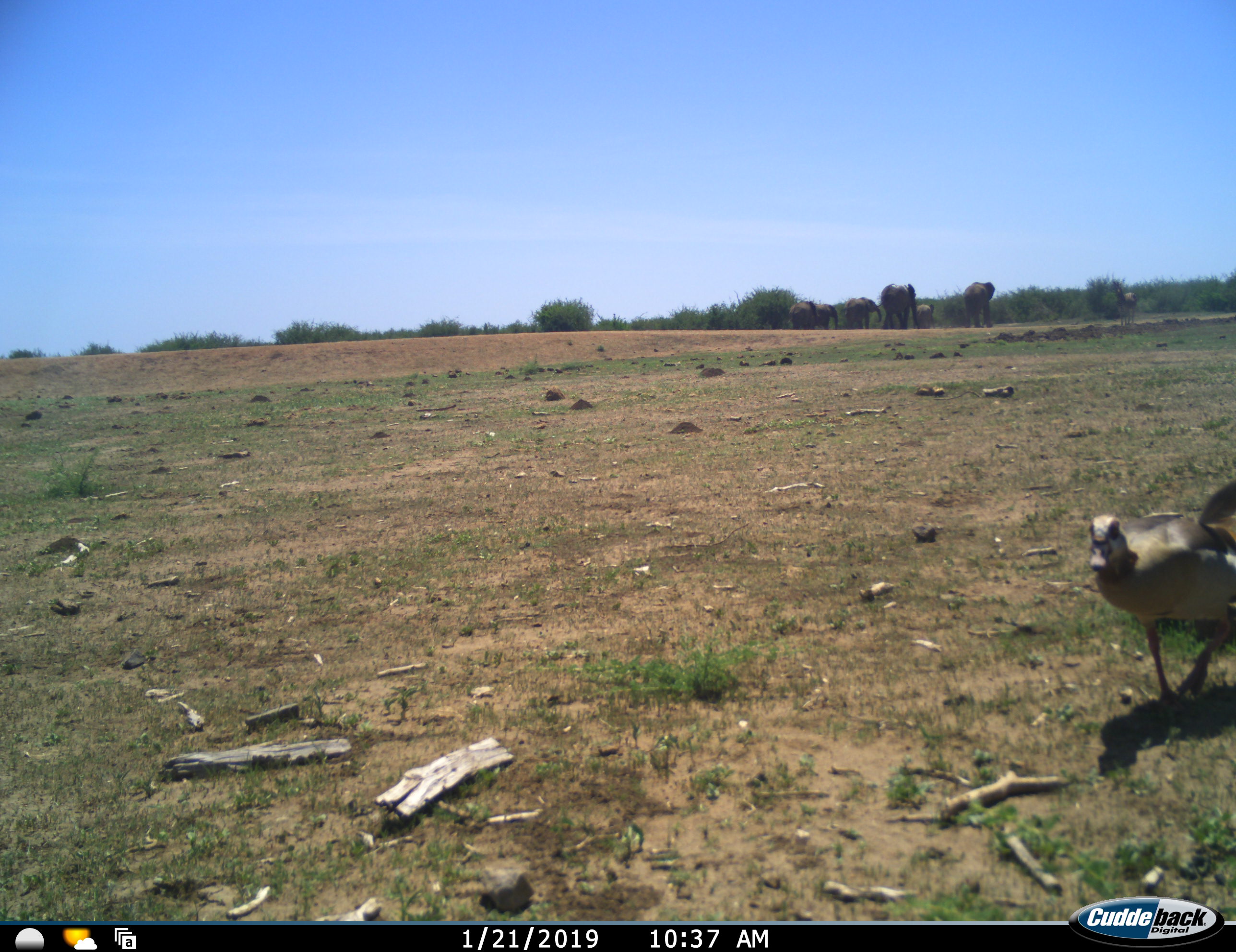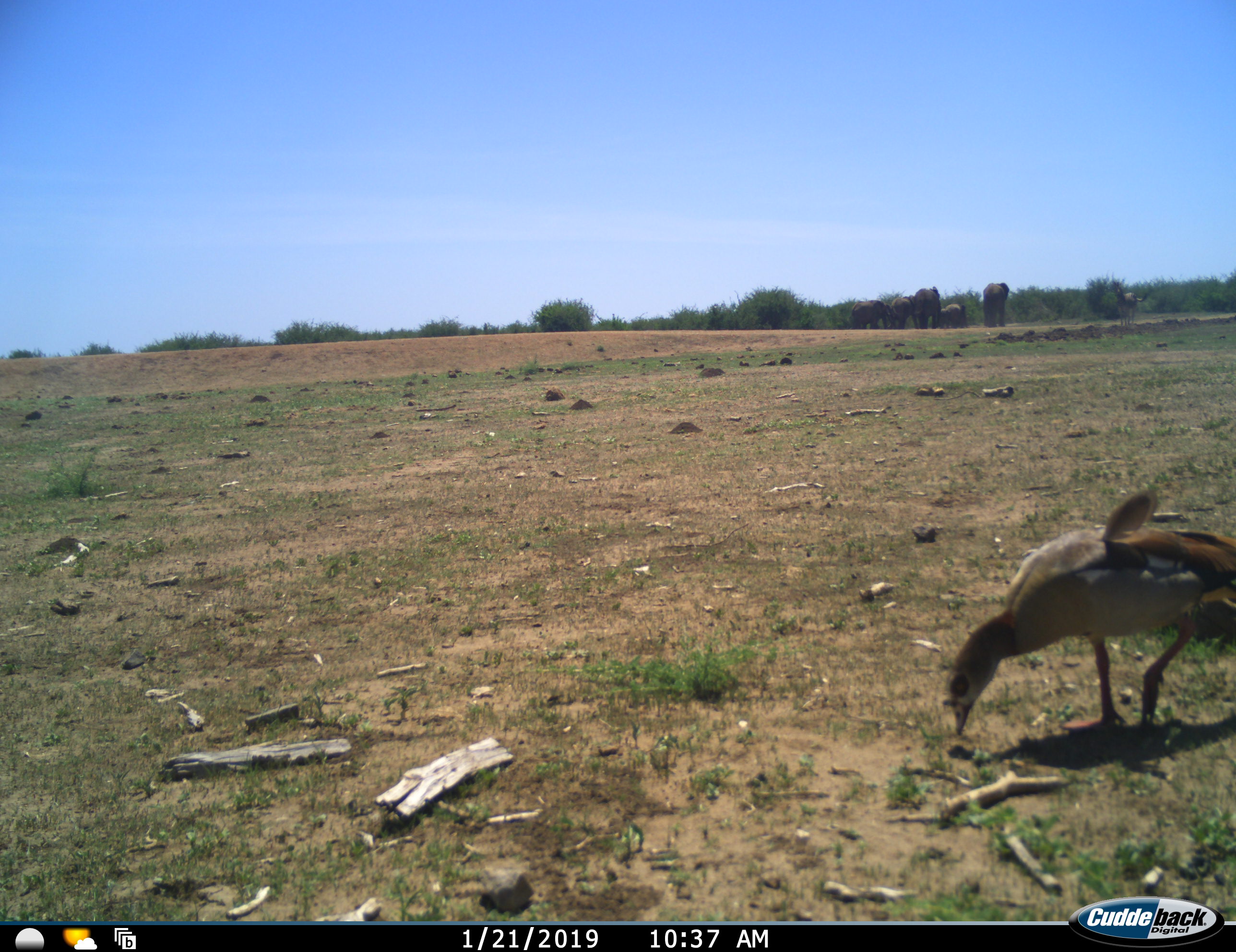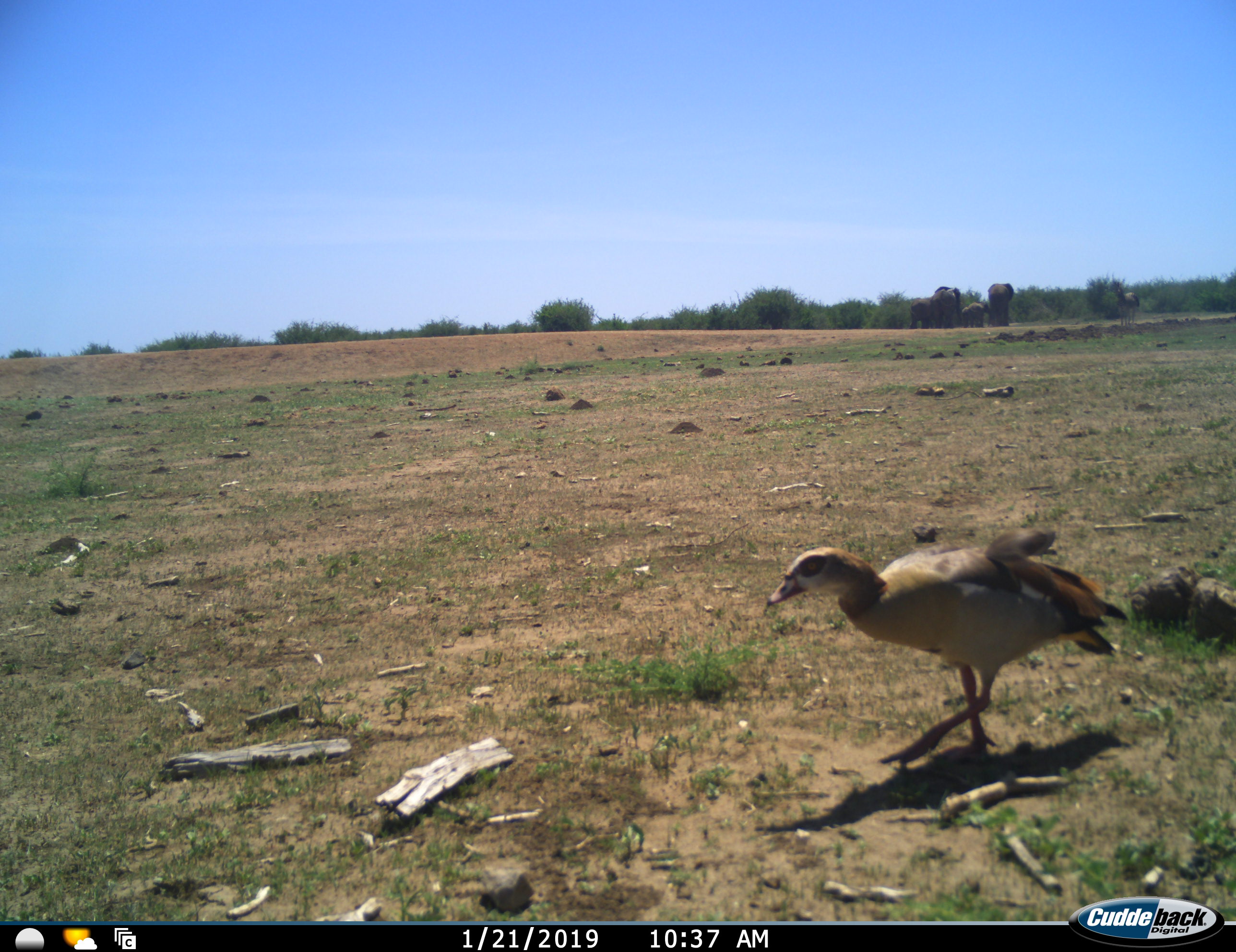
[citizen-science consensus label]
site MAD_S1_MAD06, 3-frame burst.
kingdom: Animalia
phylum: Chordata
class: Aves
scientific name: Aves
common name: bird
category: birdother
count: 1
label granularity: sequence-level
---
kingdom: Animalia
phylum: Chordata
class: Mammalia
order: Proboscidea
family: Elephantidae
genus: Loxodonta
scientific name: Loxodonta africana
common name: african bush elephant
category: elephant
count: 5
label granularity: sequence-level